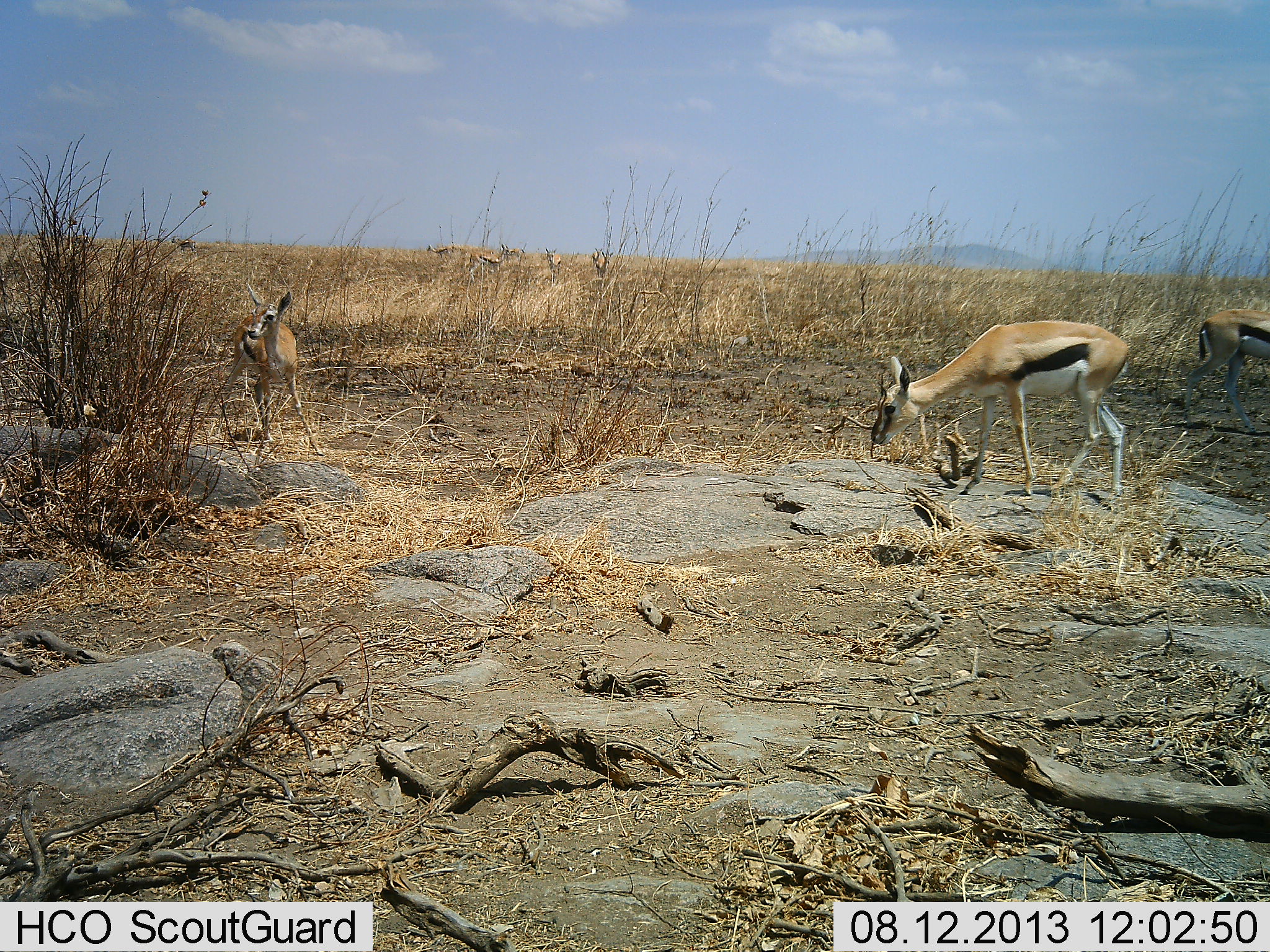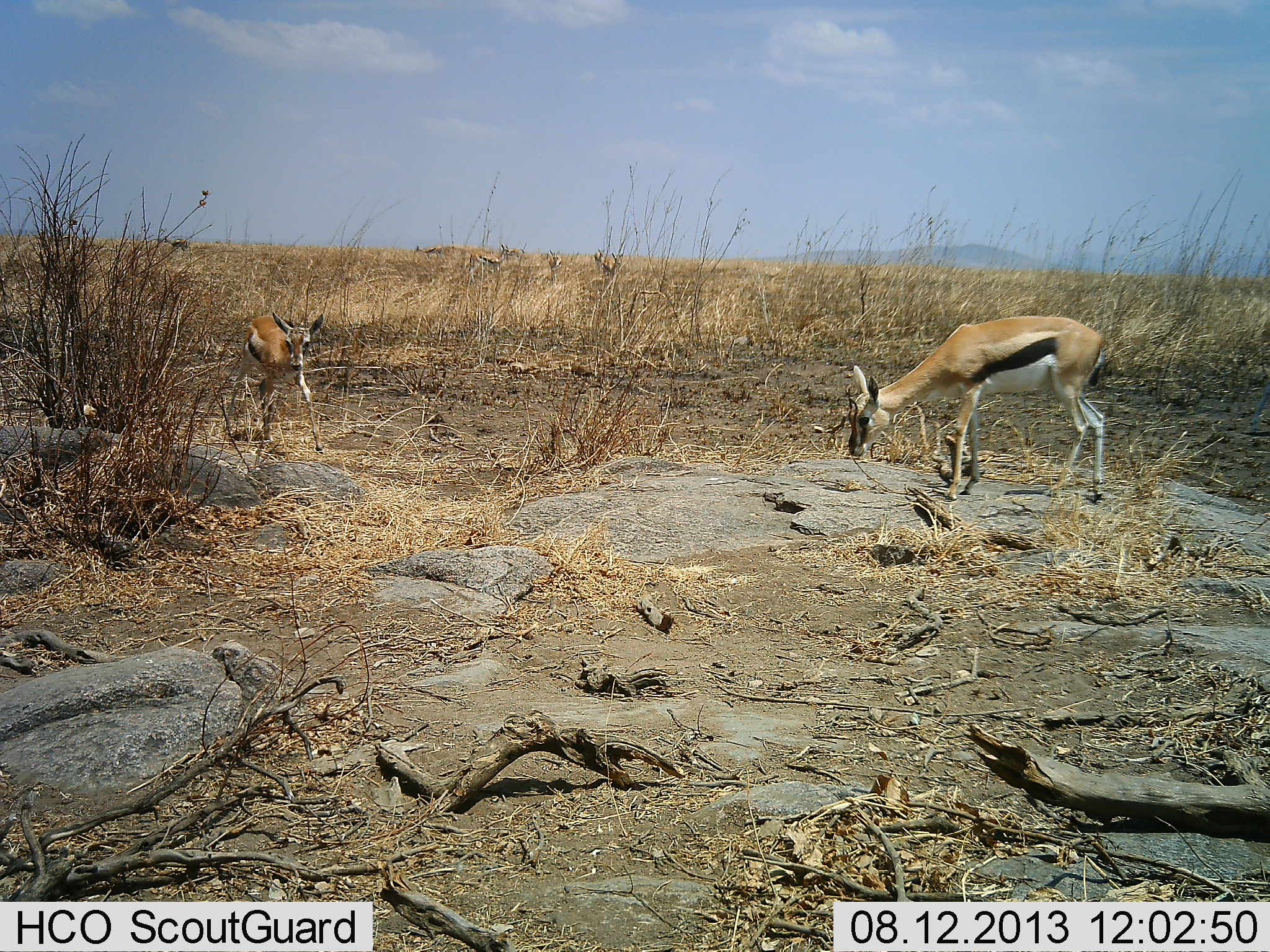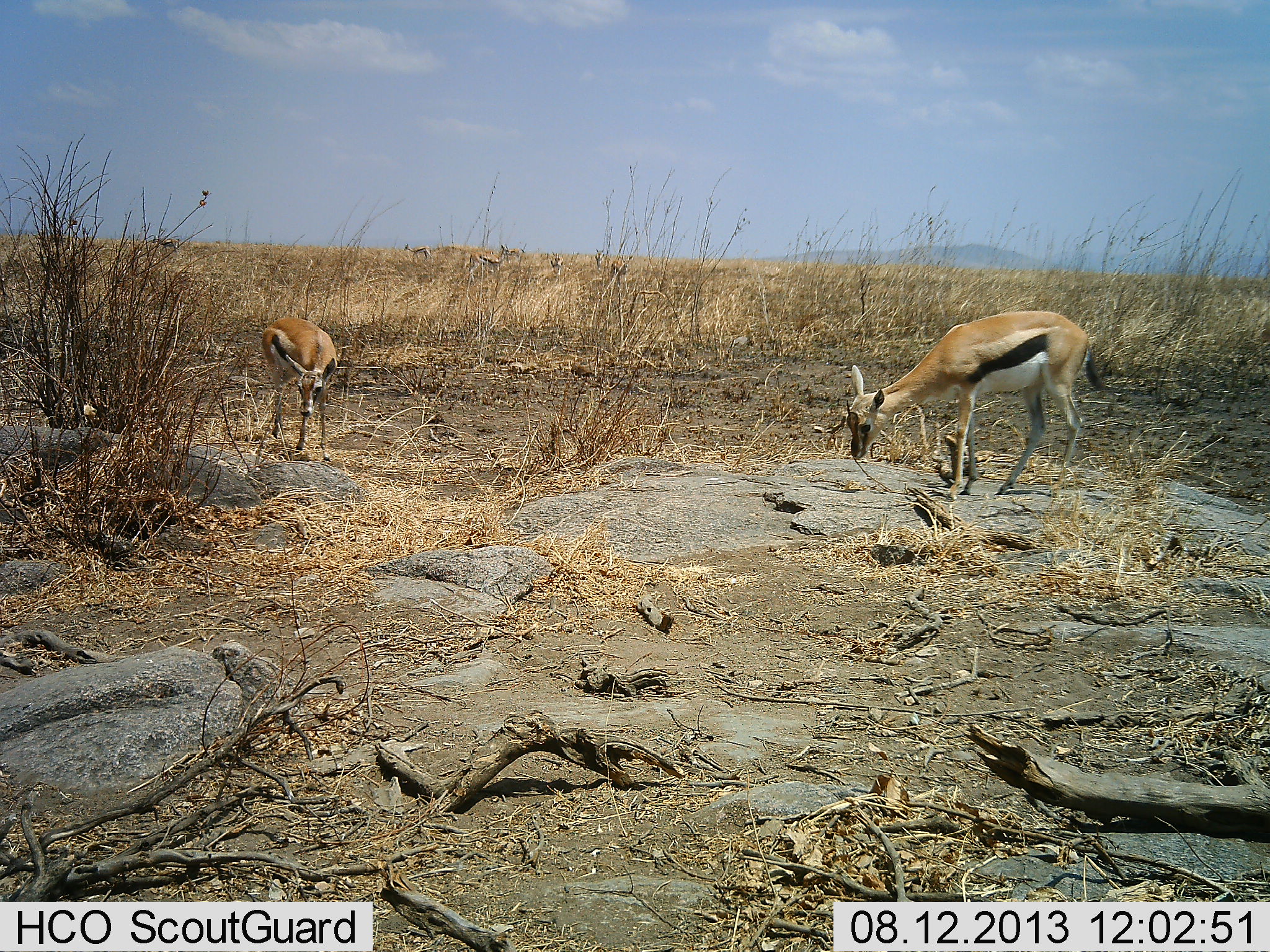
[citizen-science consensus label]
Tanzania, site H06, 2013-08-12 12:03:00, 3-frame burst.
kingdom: Animalia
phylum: Chordata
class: Mammalia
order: Artiodactyla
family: Bovidae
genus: Eudorcas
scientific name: Eudorcas thomsonii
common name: thomson's gazelle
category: gazellethomsons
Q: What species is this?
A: Gazellethomsons (thomson's gazelle) (Eudorcas thomsonii).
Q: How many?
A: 9.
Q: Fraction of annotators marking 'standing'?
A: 60%.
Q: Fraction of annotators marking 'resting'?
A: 0%.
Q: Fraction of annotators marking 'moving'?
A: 80%.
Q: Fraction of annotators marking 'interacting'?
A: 0%.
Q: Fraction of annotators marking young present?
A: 10%.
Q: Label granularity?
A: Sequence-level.